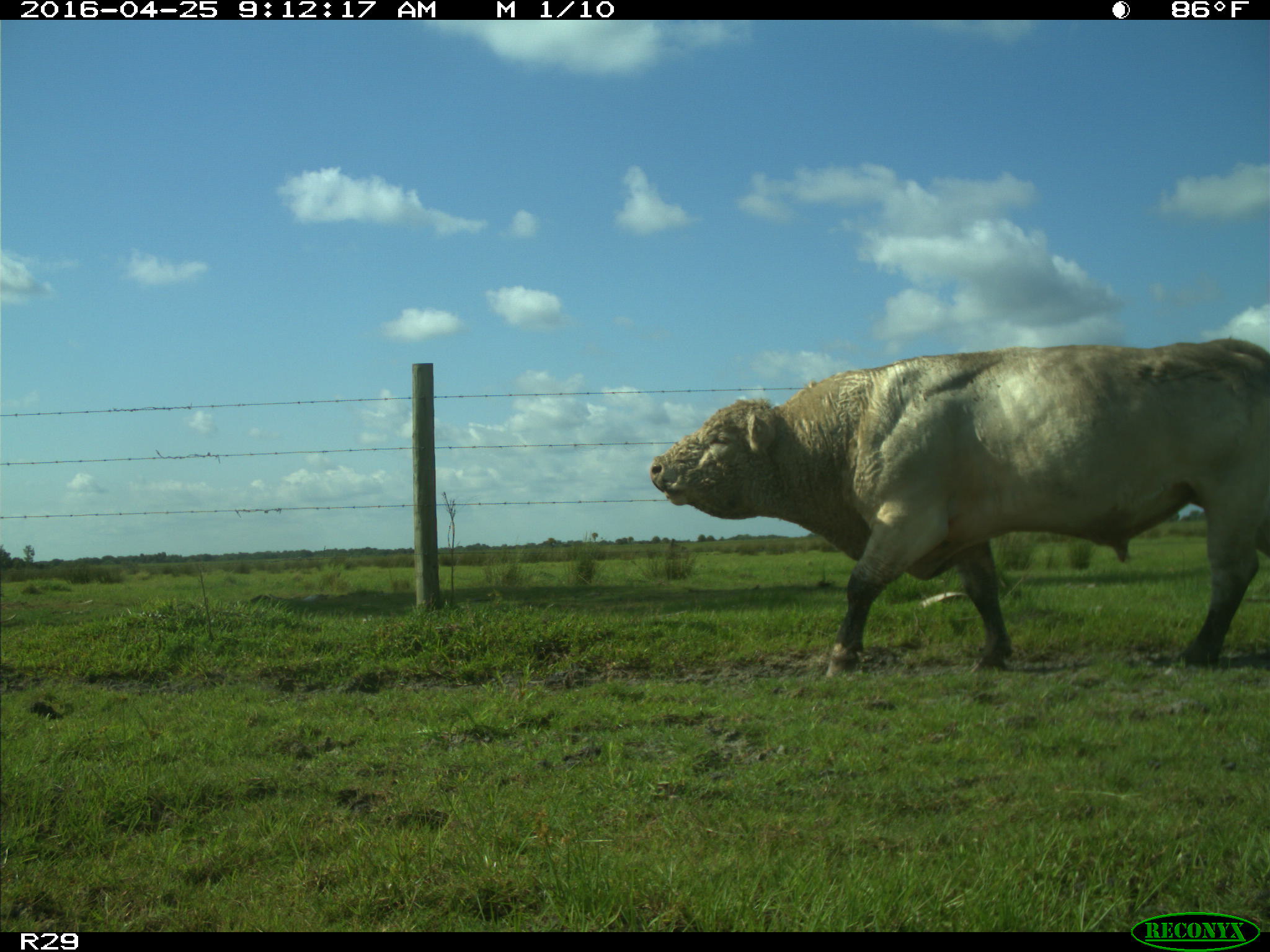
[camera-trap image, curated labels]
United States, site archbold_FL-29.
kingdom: Animalia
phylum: Chordata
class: Mammalia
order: Artiodactyla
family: Bovidae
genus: Bos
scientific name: Bos taurus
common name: domestic cow